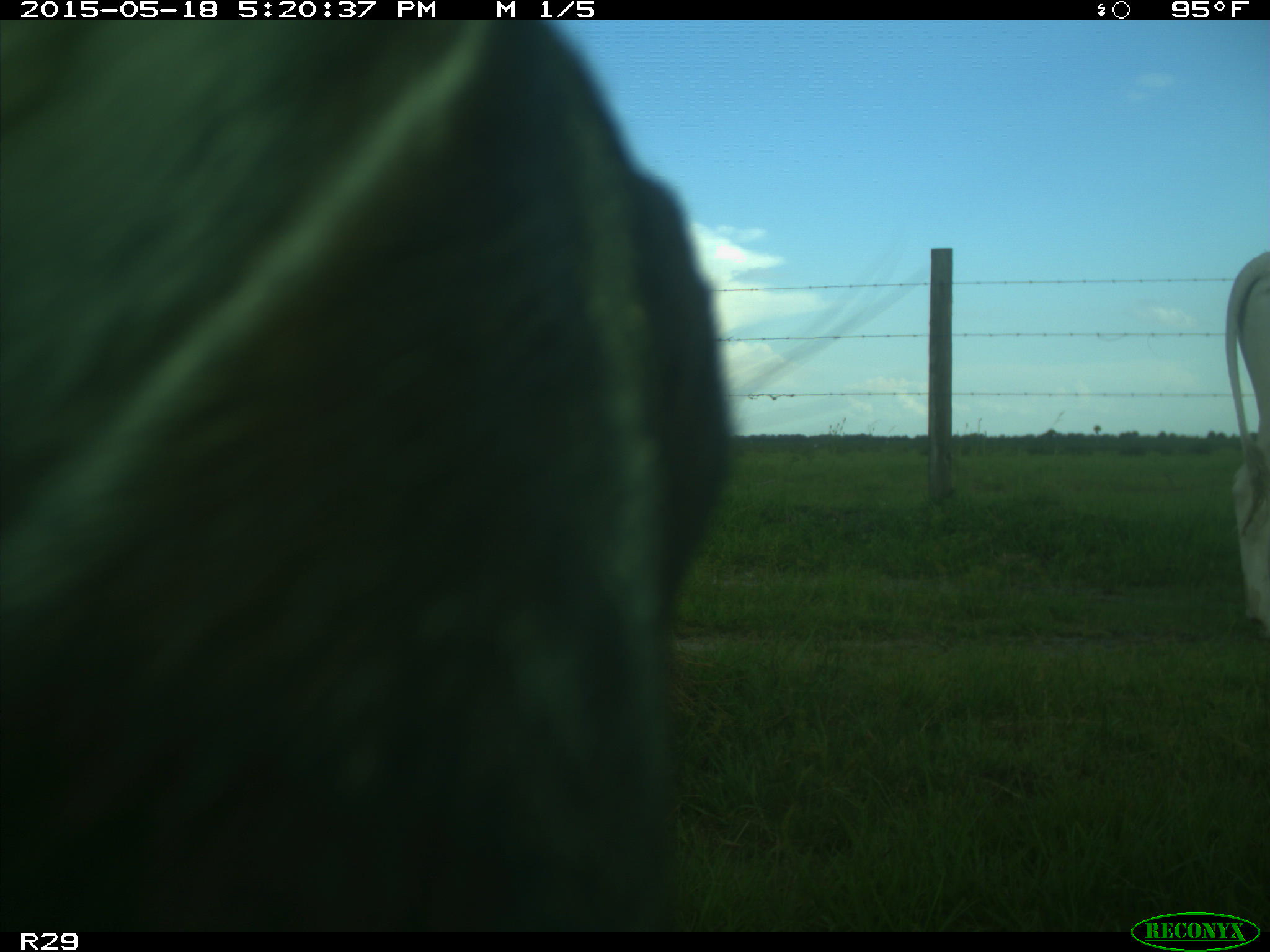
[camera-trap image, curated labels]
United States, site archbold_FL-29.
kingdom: Animalia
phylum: Chordata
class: Mammalia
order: Artiodactyla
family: Bovidae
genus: Bos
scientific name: Bos taurus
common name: domestic cow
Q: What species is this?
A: Bos taurus (domestic cow).